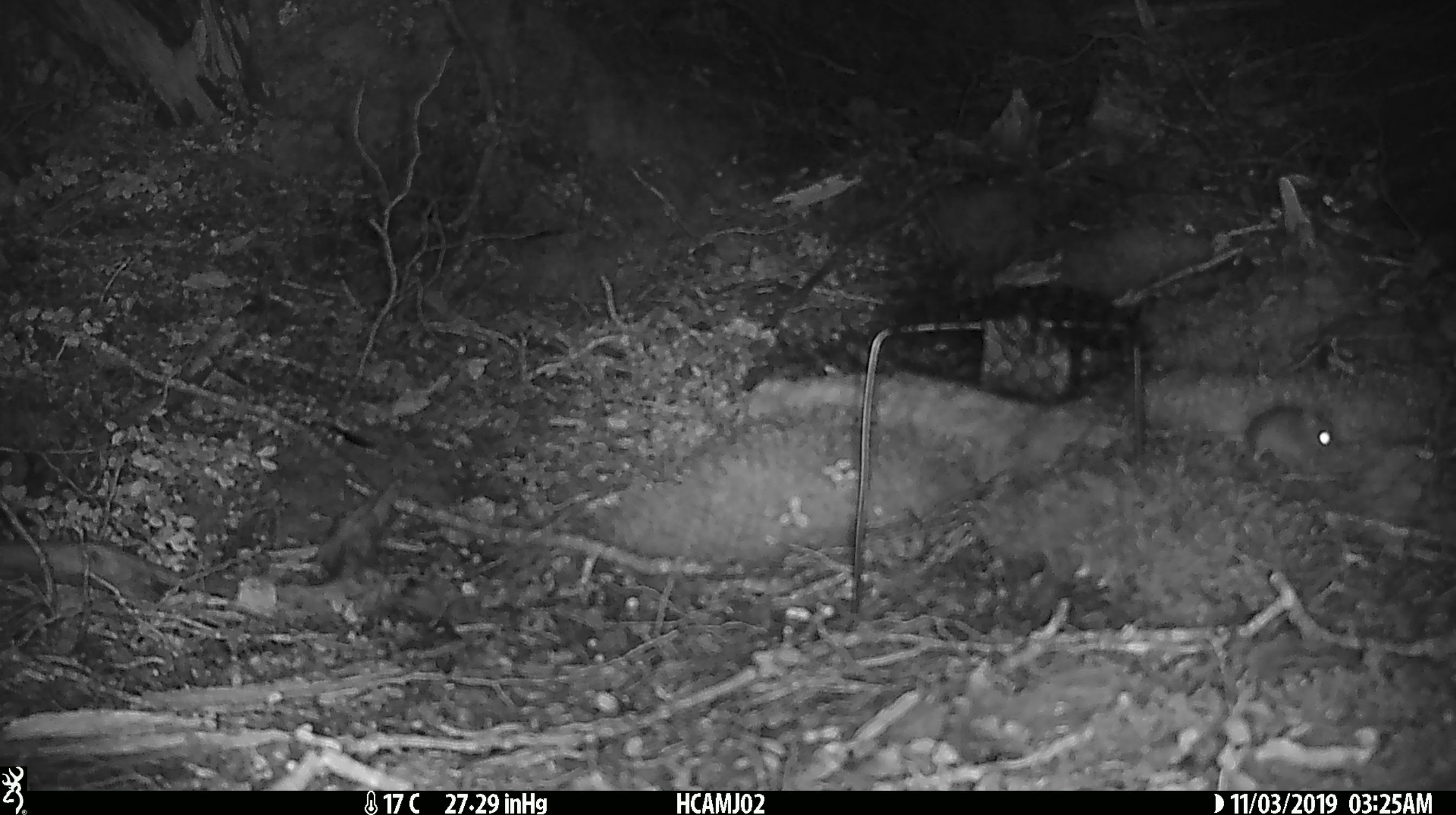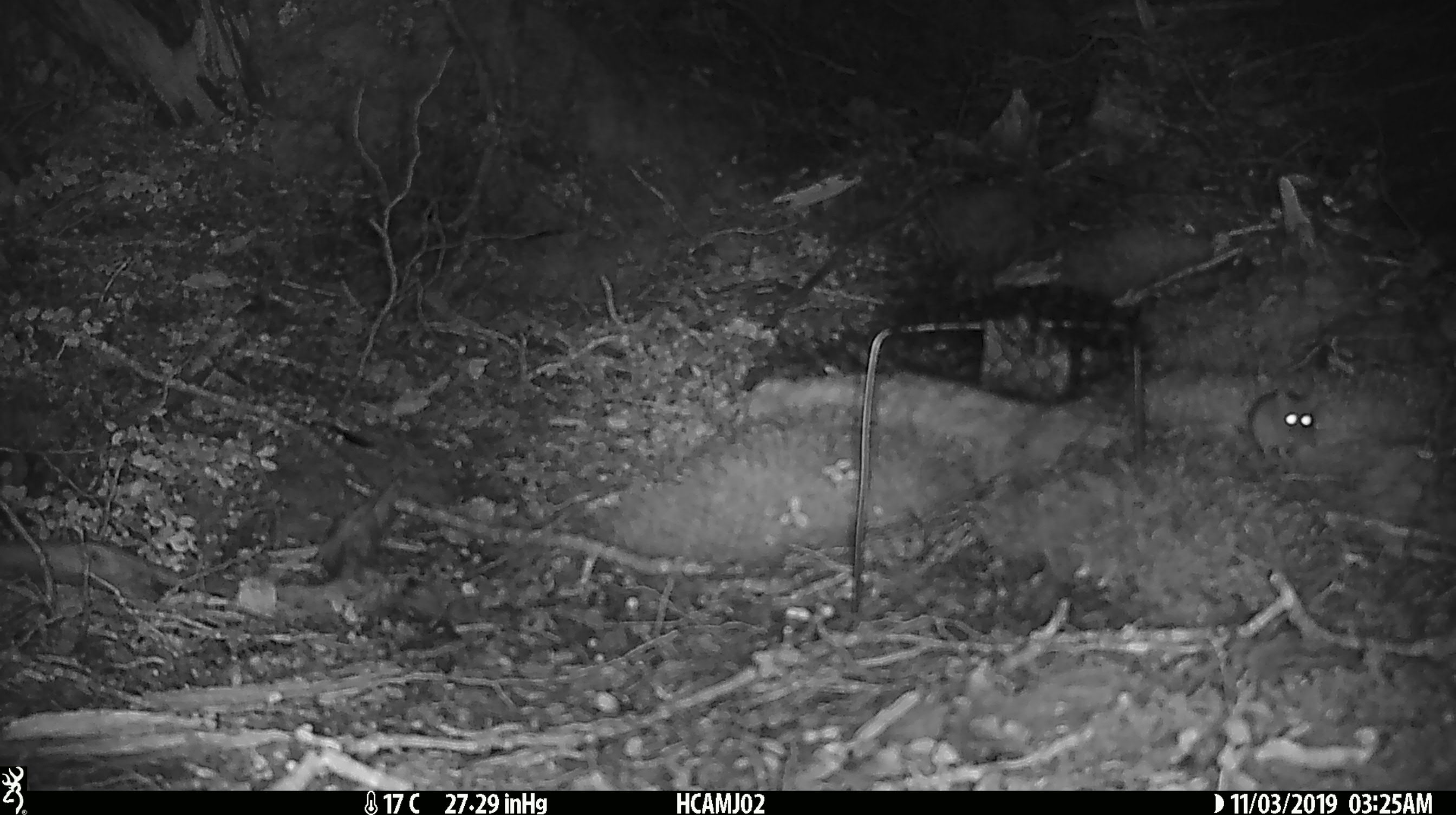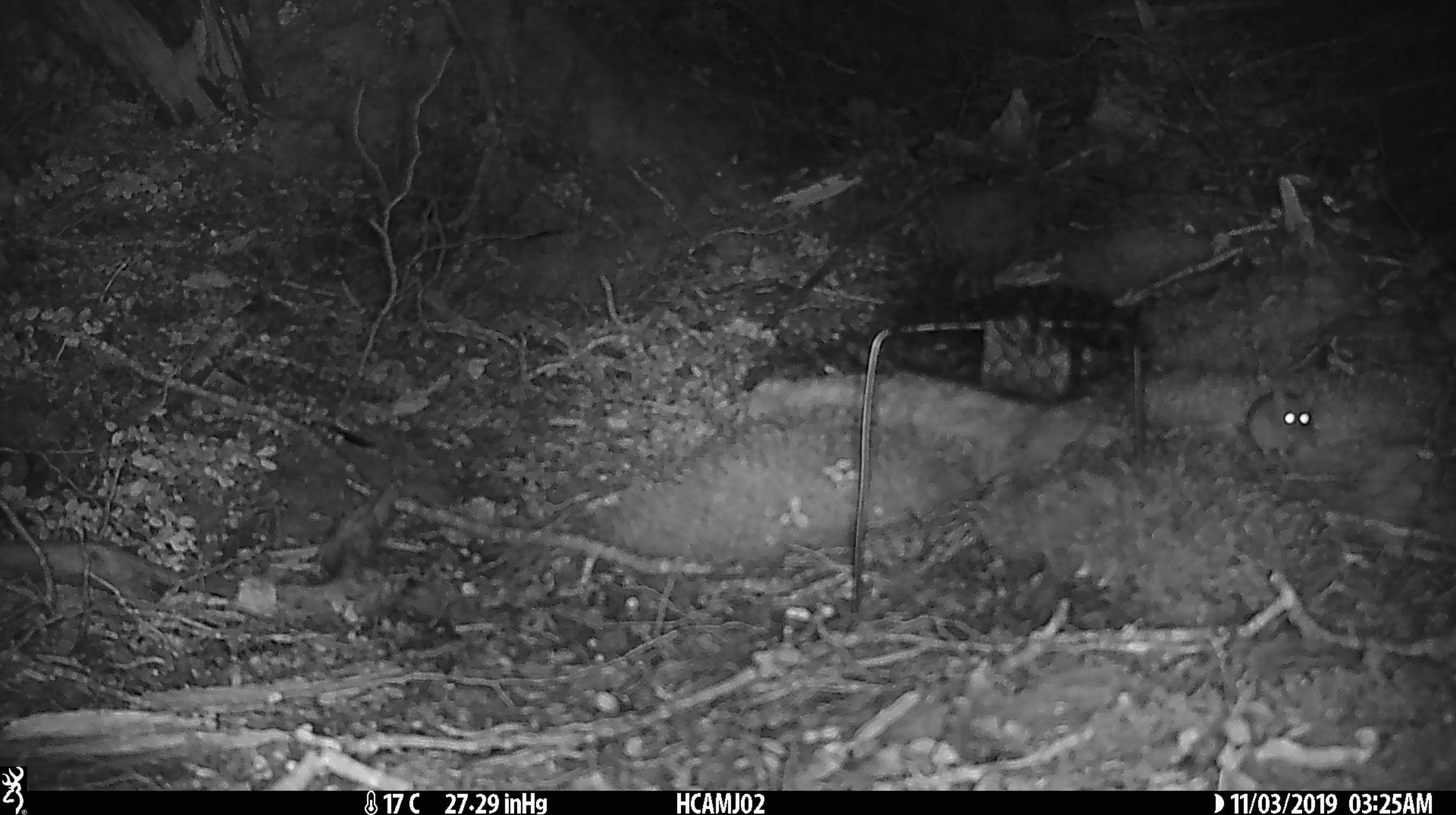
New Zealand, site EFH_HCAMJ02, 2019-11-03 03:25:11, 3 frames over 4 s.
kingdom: Animalia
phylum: Chordata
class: Mammalia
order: Rodentia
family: Muridae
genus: Mus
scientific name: Mus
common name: mouse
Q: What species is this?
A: Mouse (Mus).